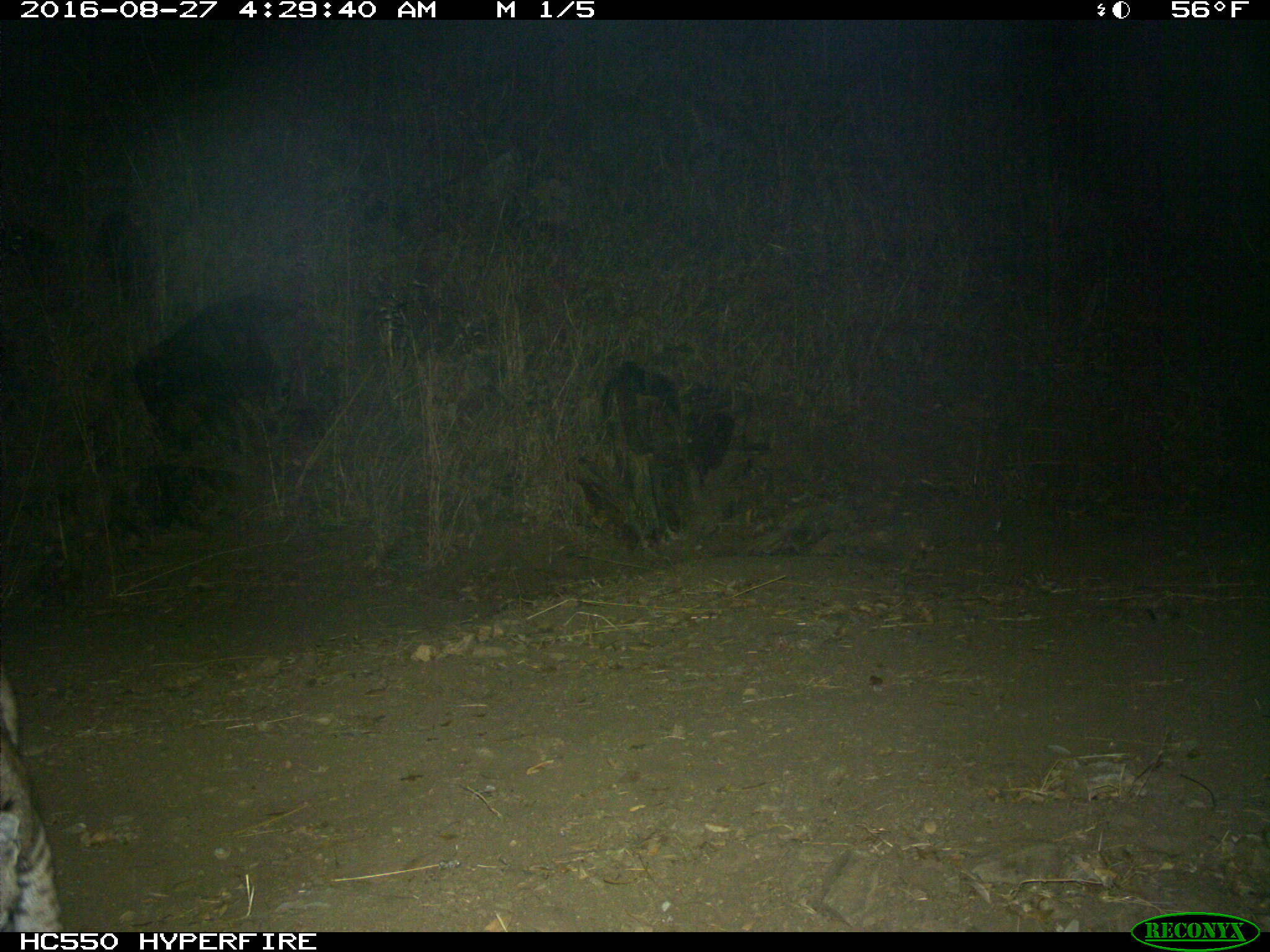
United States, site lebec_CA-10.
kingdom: Animalia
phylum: Chordata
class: Mammalia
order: Carnivora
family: Felidae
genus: Lynx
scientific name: Lynx rufus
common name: bobcat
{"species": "Lynx rufus (bobcat)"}